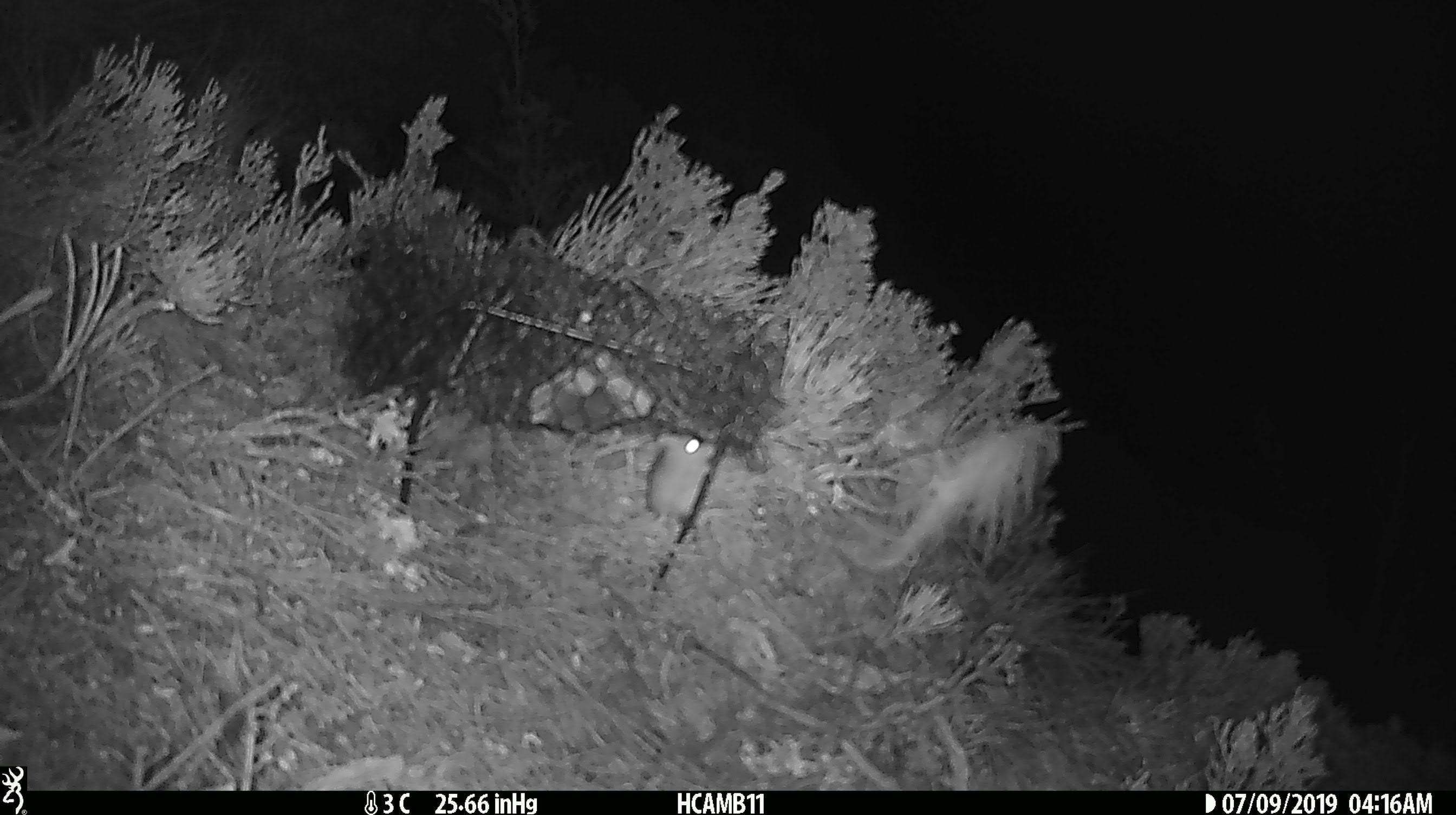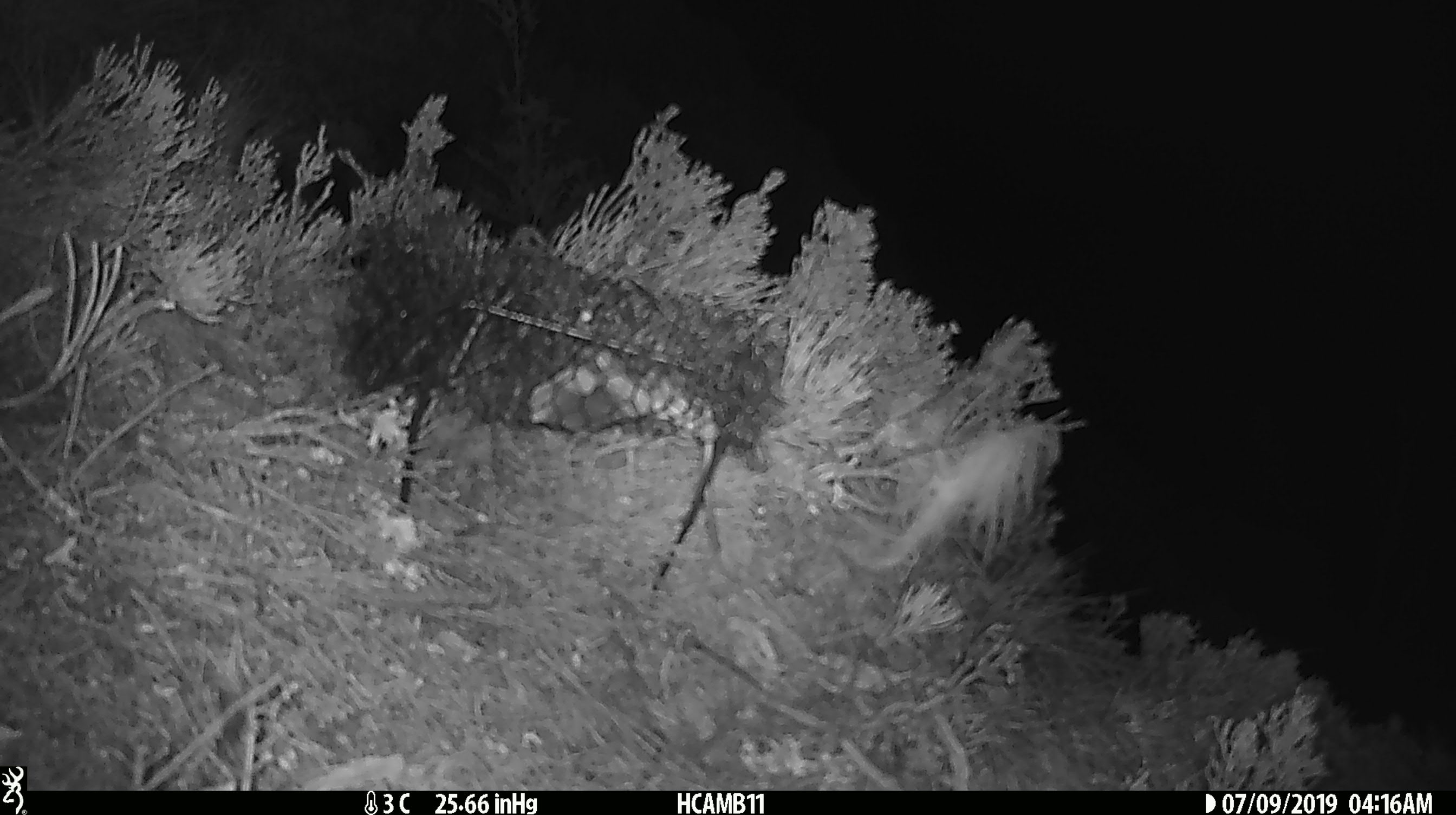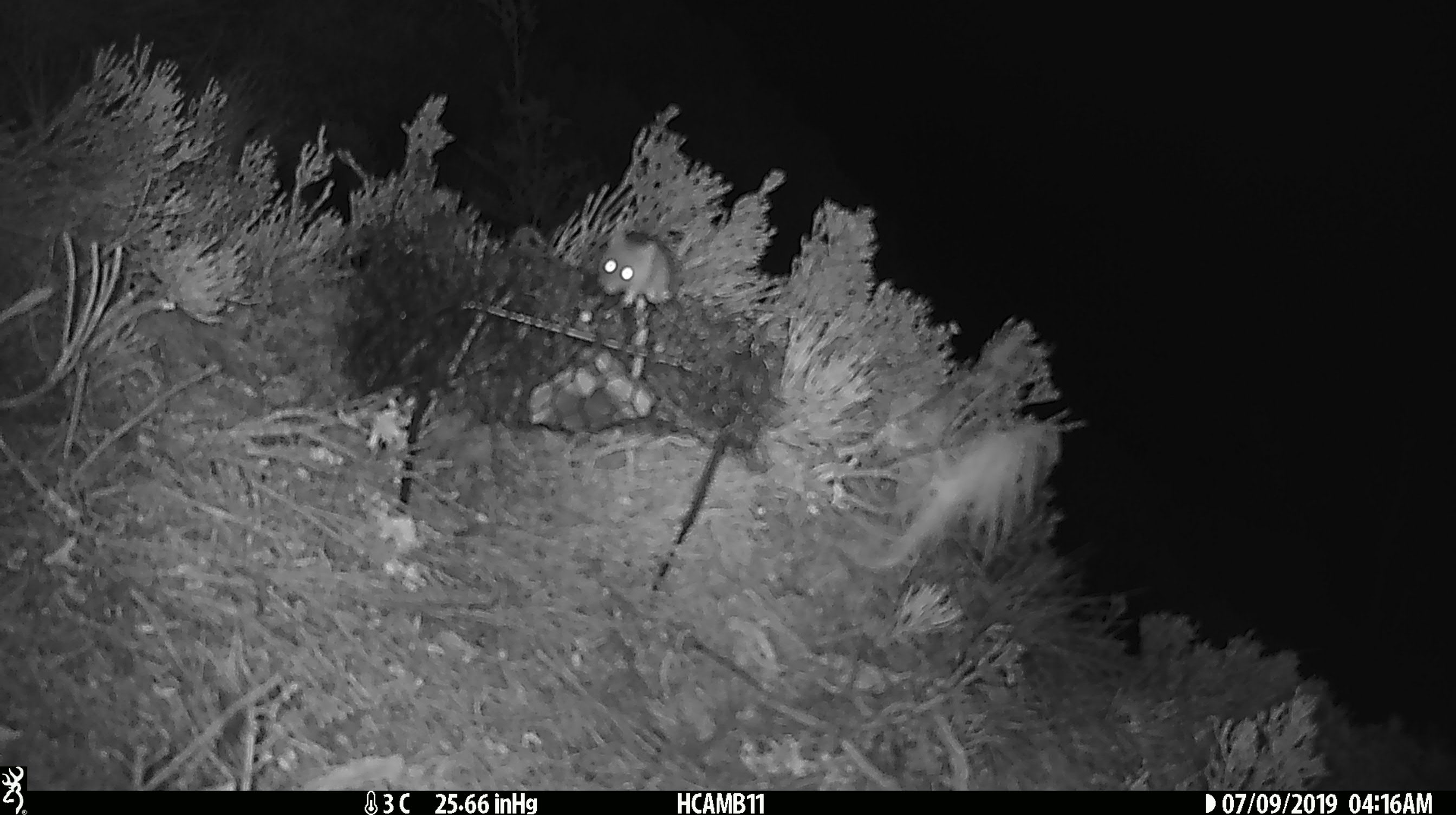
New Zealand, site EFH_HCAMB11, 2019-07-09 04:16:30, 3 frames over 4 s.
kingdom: Animalia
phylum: Chordata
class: Mammalia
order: Rodentia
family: Muridae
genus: Mus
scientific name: Mus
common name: mouse